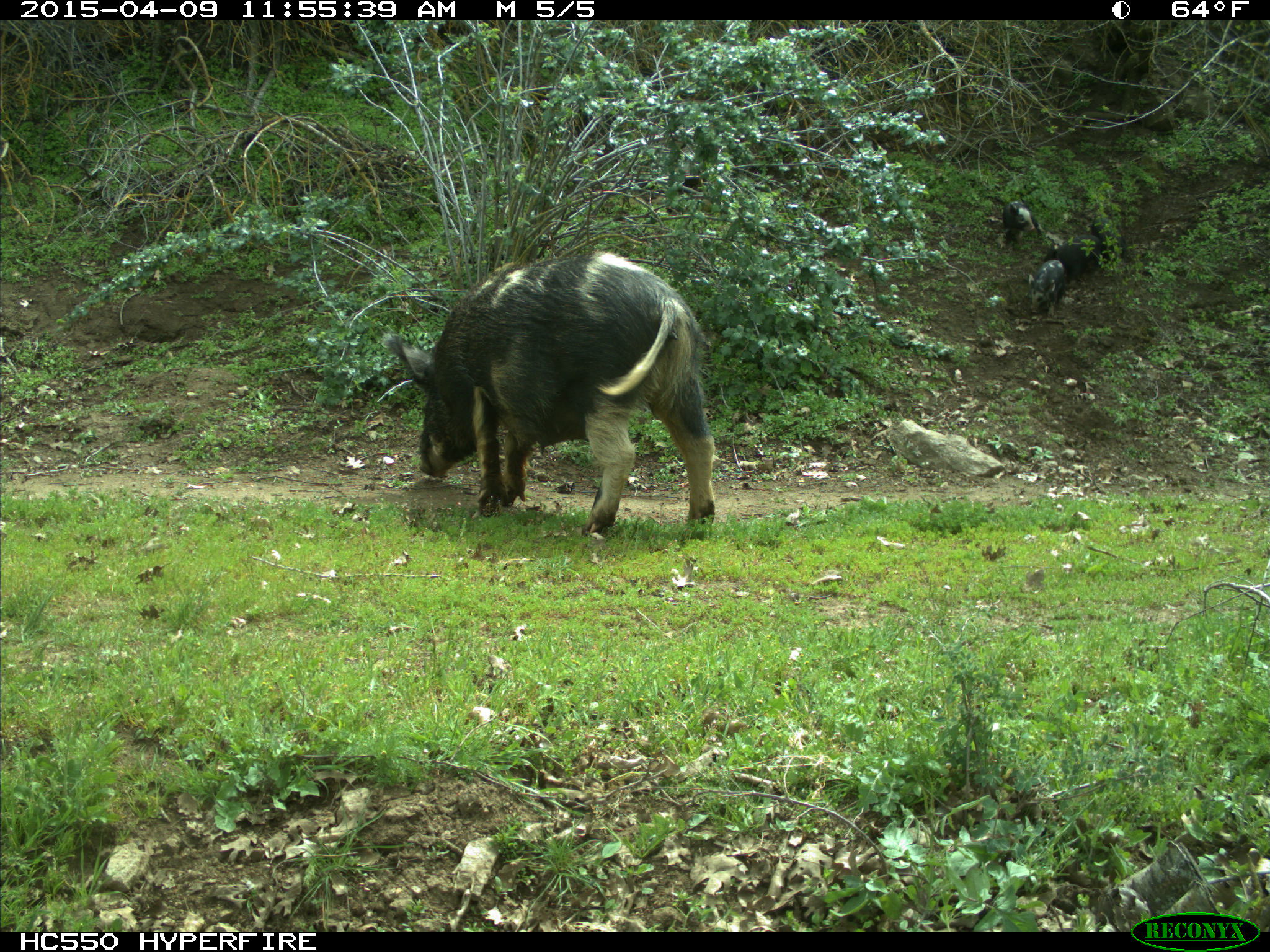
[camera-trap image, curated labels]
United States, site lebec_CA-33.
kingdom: Animalia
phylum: Chordata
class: Mammalia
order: Artiodactyla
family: Suidae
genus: Sus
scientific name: Sus scrofa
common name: wild boar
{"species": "Sus scrofa (wild boar)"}